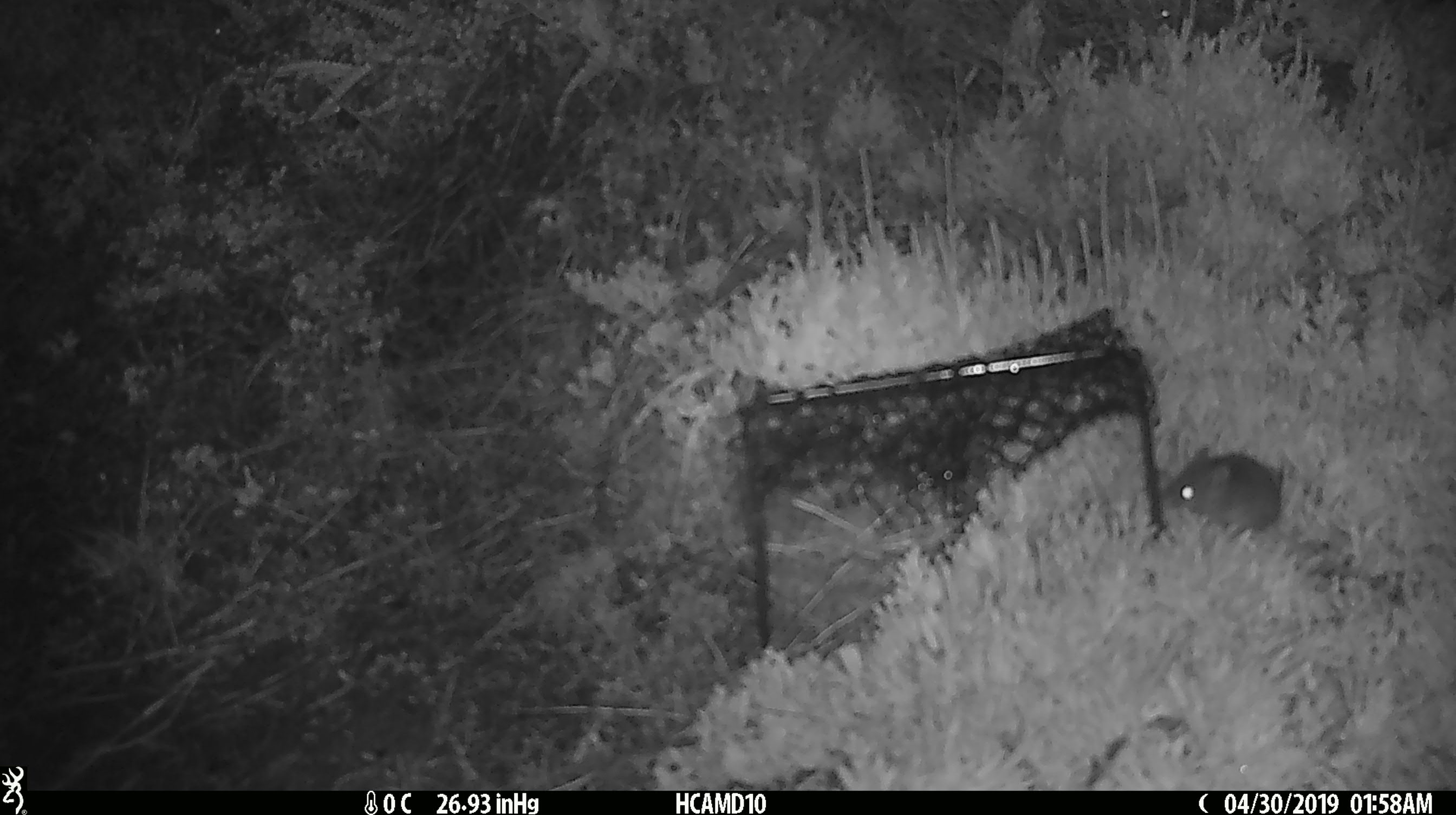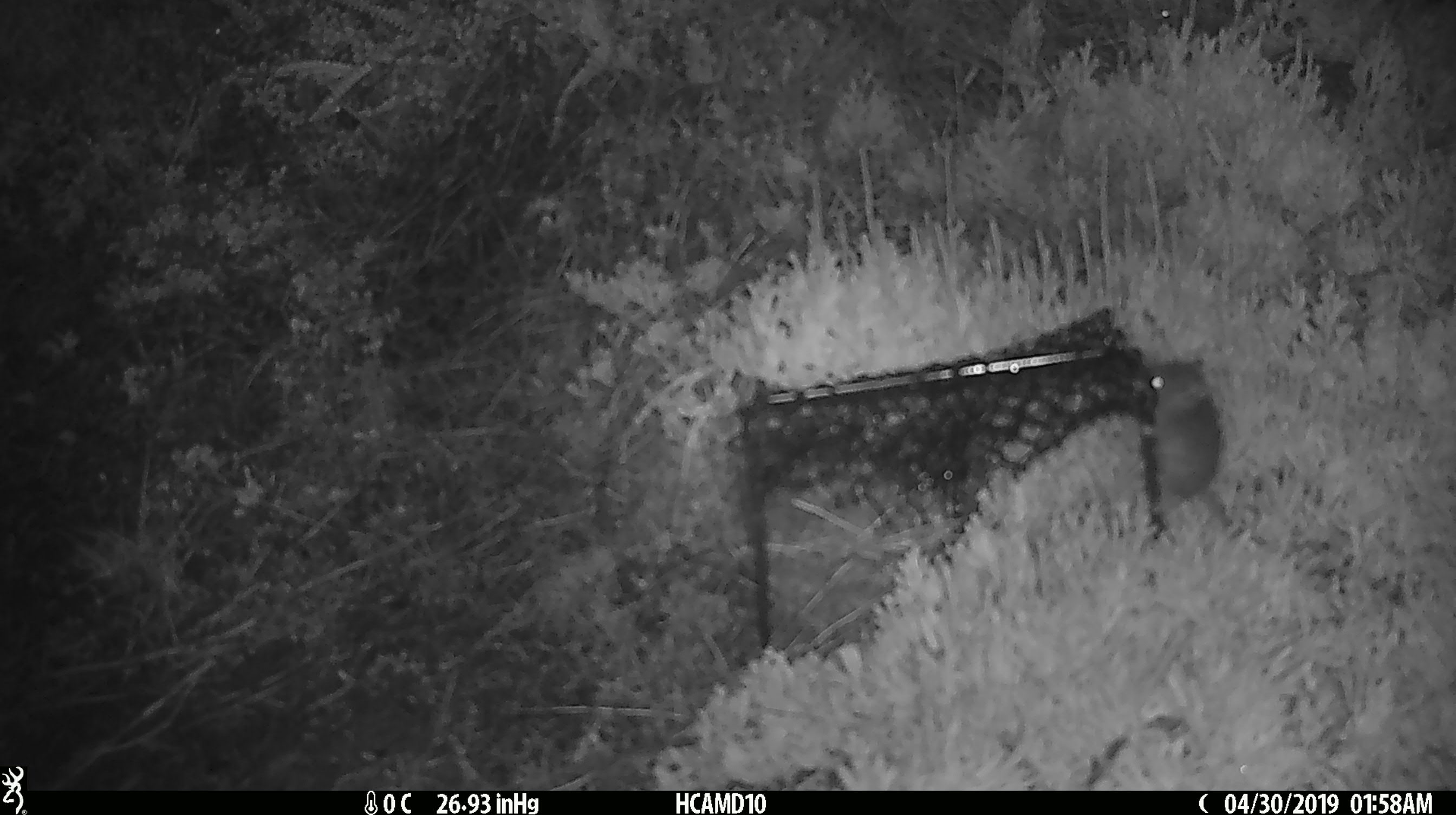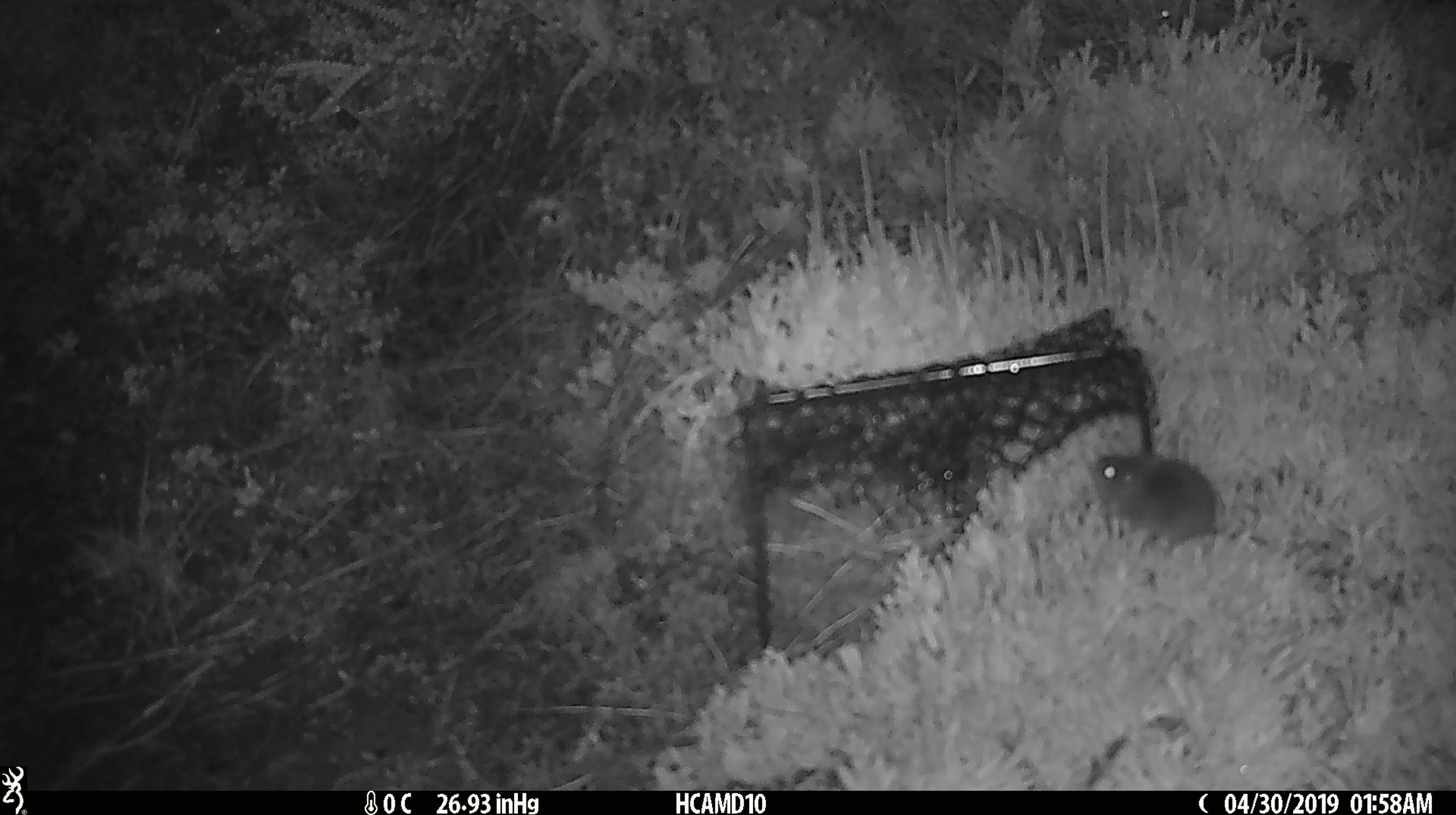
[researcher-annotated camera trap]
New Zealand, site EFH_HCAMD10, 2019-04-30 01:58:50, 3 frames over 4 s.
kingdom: Animalia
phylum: Chordata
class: Mammalia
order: Rodentia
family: Muridae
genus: Rattus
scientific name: Rattus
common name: rat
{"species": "rat (Rattus)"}